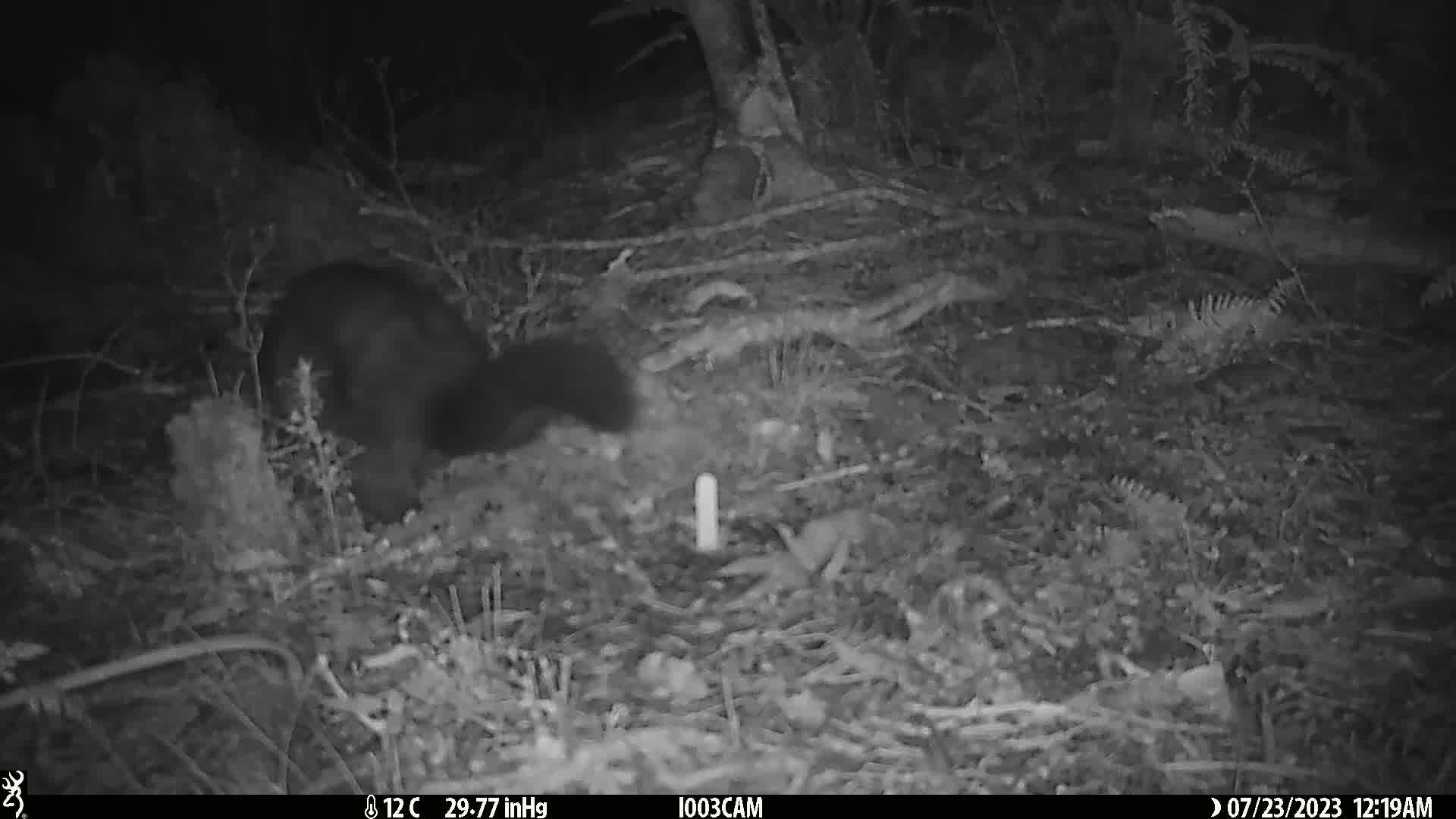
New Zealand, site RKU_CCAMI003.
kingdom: Animalia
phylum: Chordata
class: Mammalia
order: Diprotodontia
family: Phalangeridae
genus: Trichosurus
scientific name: Trichosurus vulpecula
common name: common brushtail possum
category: possum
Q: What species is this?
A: Possum (common brushtail possum) (Trichosurus vulpecula).